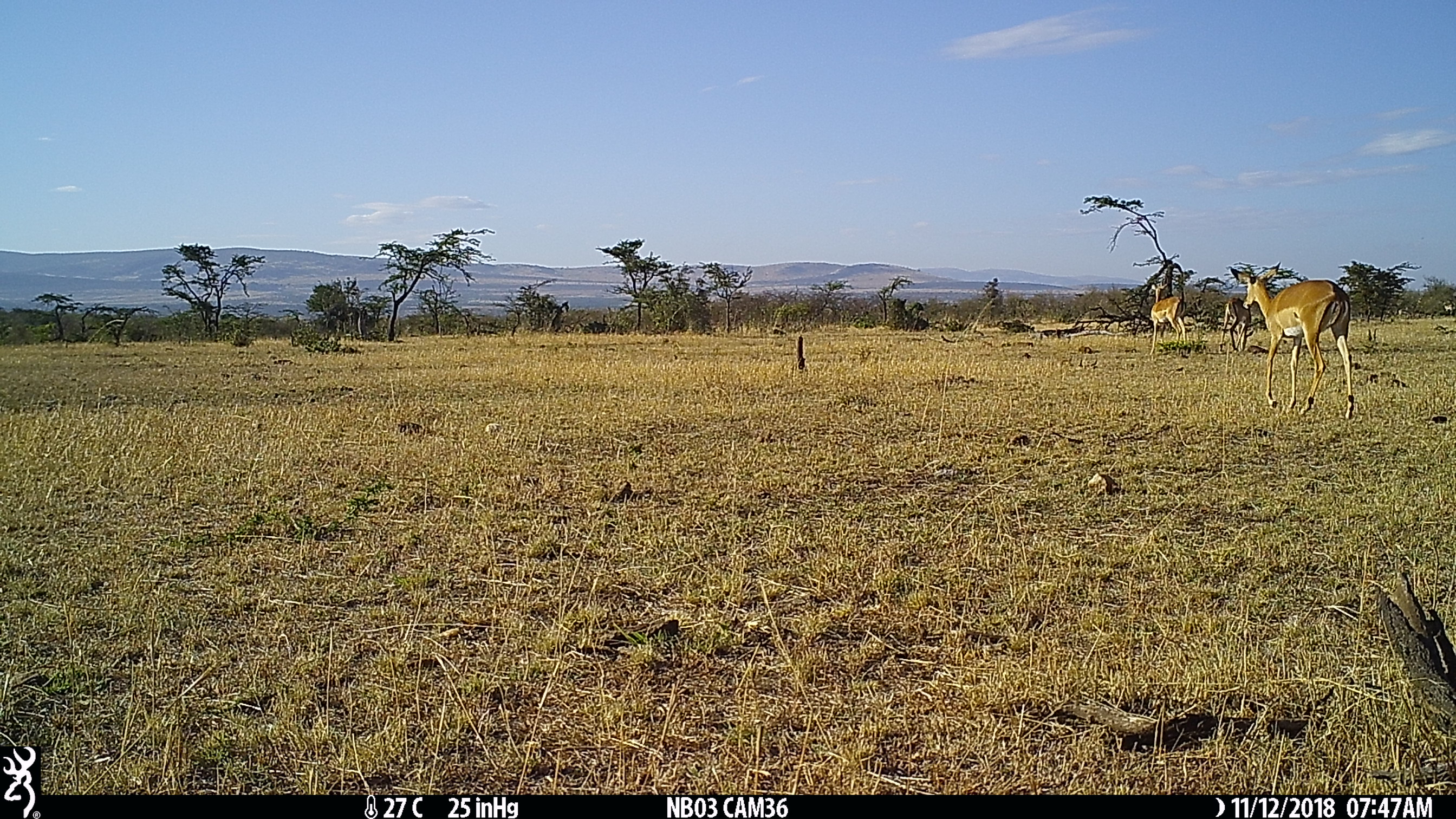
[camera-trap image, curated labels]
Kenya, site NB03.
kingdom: Animalia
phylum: Chordata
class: Mammalia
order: Artiodactyla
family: Bovidae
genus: Aepyceros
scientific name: Aepyceros melampus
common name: impala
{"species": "impala (Aepyceros melampus)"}